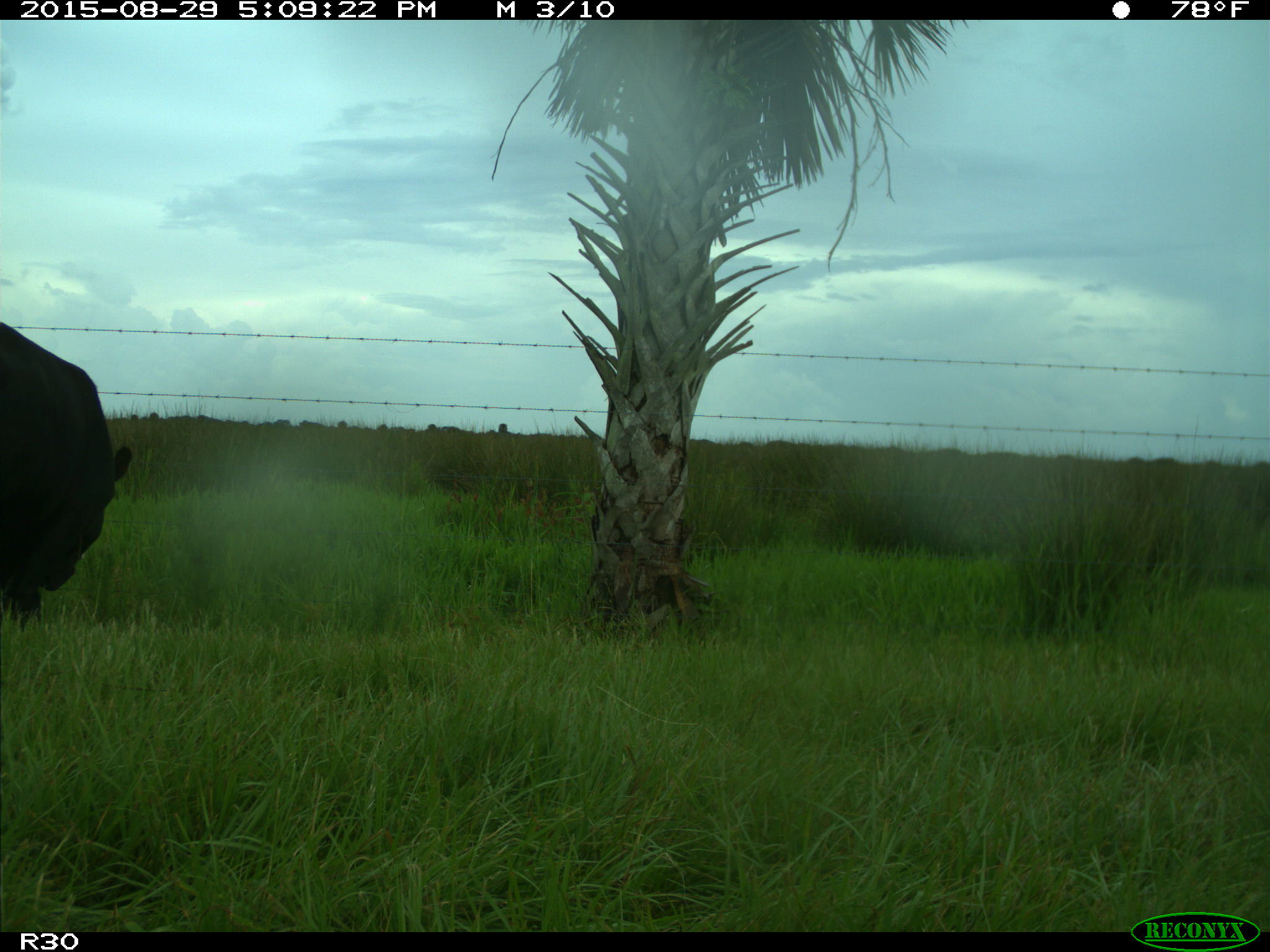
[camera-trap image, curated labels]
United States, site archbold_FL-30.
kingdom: Animalia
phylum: Chordata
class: Mammalia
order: Artiodactyla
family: Bovidae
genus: Bos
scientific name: Bos taurus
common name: domestic cow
Bos taurus (domestic cow).